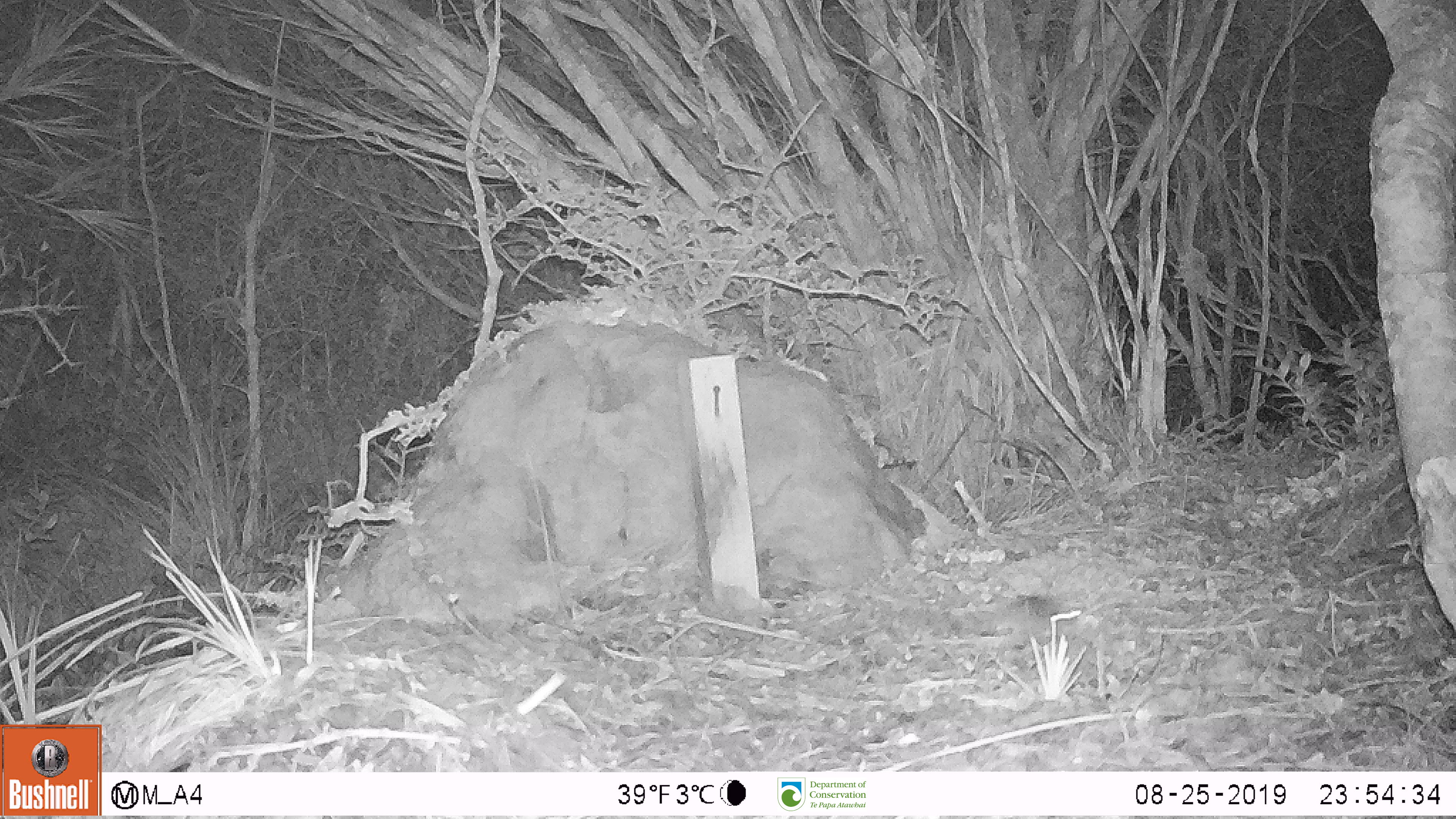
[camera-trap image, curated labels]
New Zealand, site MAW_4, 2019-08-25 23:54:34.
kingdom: Animalia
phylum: Chordata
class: Mammalia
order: Rodentia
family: Muridae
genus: Mus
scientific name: Mus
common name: mouse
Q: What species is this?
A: Mouse (Mus).